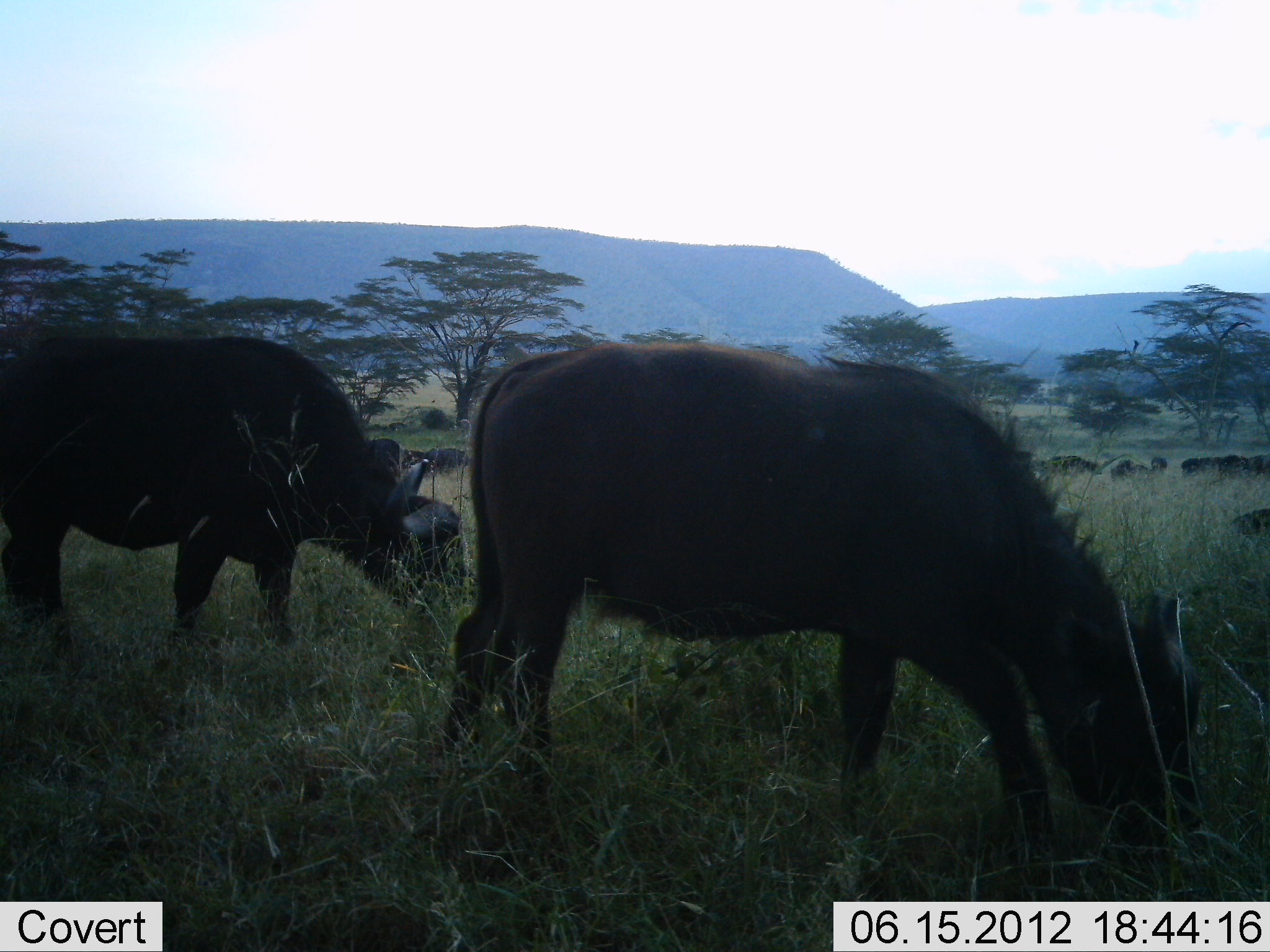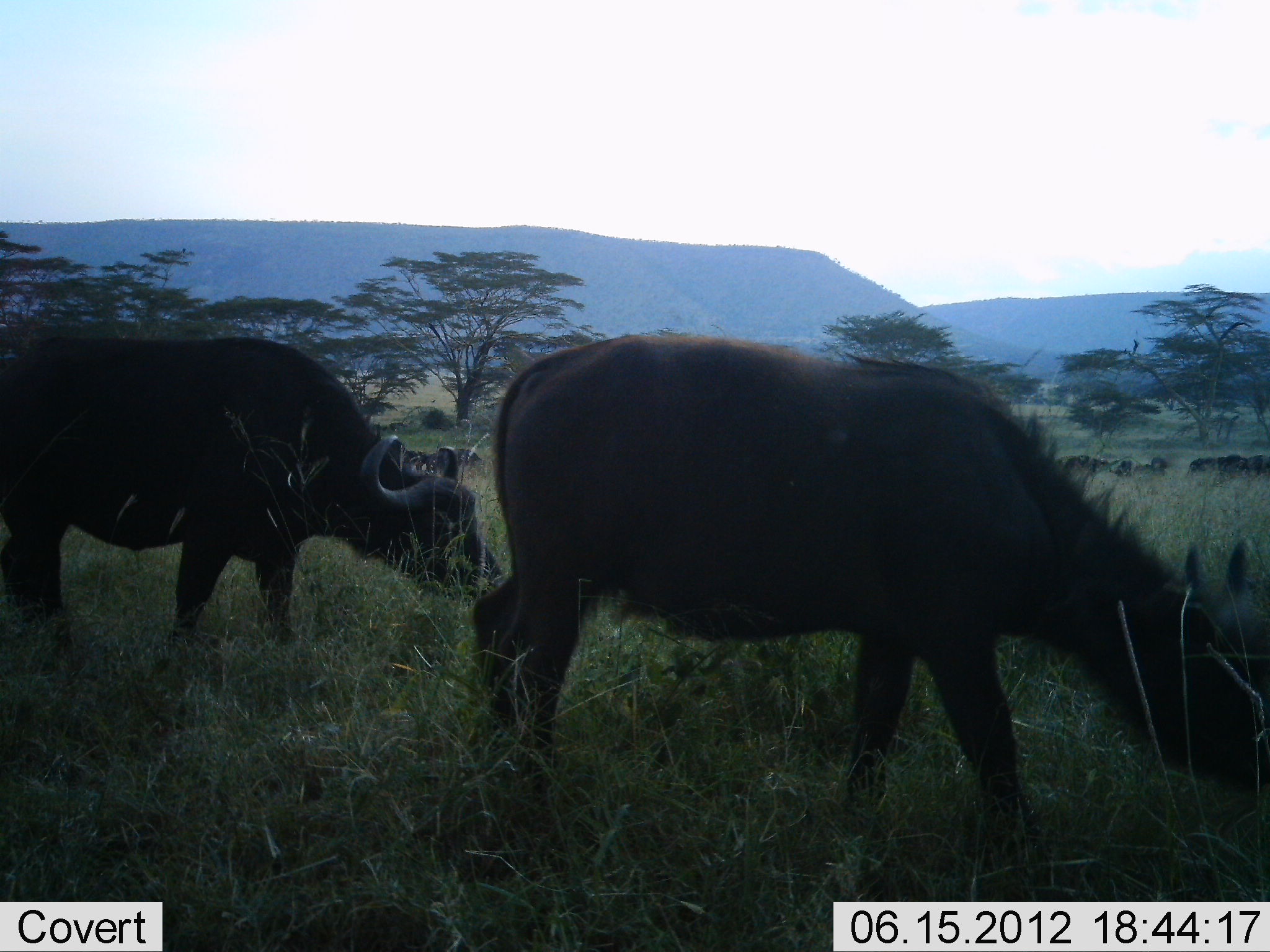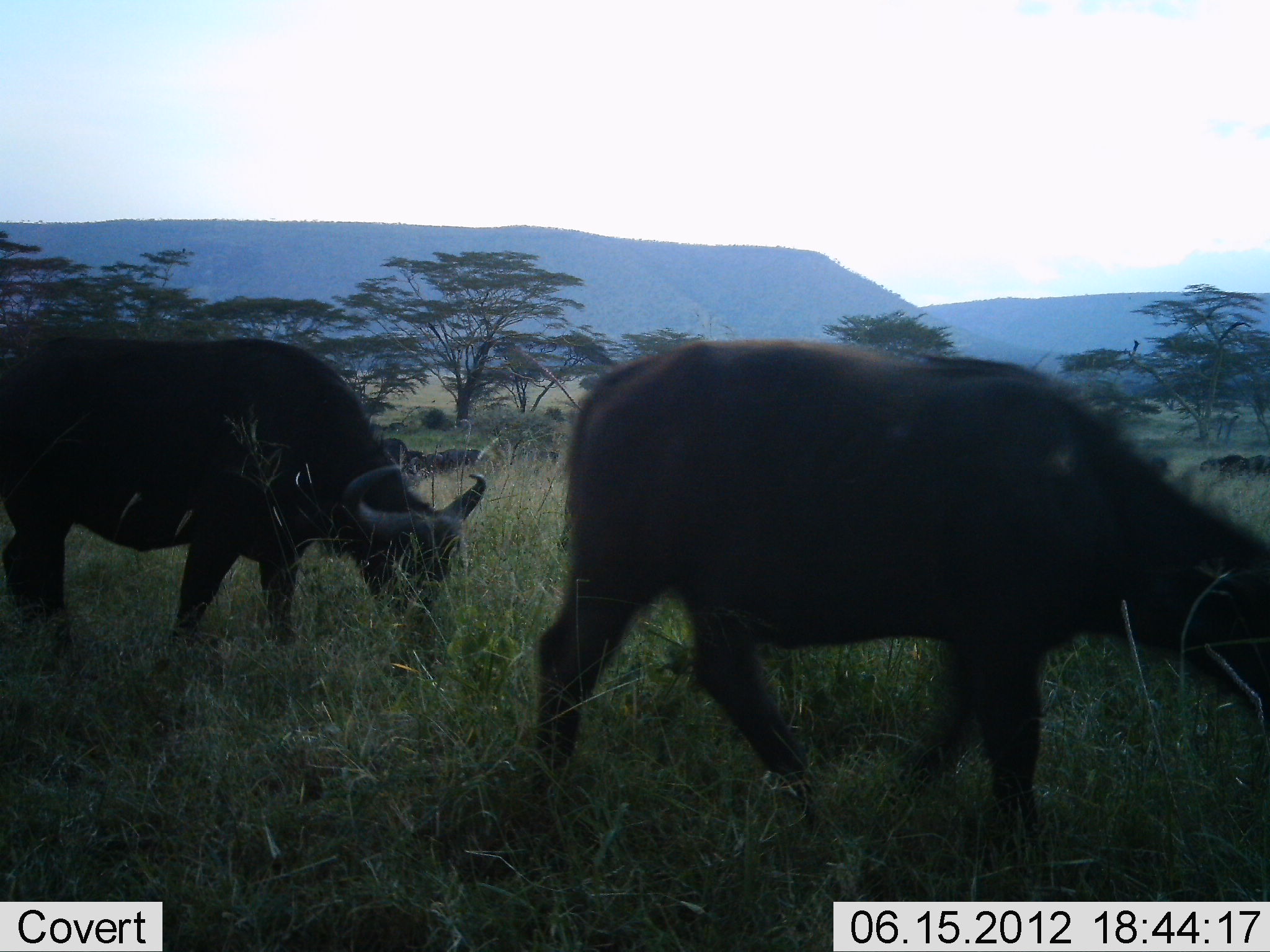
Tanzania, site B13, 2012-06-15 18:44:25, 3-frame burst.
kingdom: Animalia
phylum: Chordata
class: Mammalia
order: Artiodactyla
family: Bovidae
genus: Syncerus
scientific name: Syncerus caffer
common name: cape buffalo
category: buffalo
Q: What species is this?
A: Buffalo (cape buffalo) (Syncerus caffer).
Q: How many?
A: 2.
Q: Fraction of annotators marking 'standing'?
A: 10%.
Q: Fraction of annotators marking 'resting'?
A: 0%.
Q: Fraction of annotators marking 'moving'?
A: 20%.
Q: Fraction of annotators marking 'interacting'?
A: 0%.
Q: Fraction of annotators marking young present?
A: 0%.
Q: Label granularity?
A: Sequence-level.